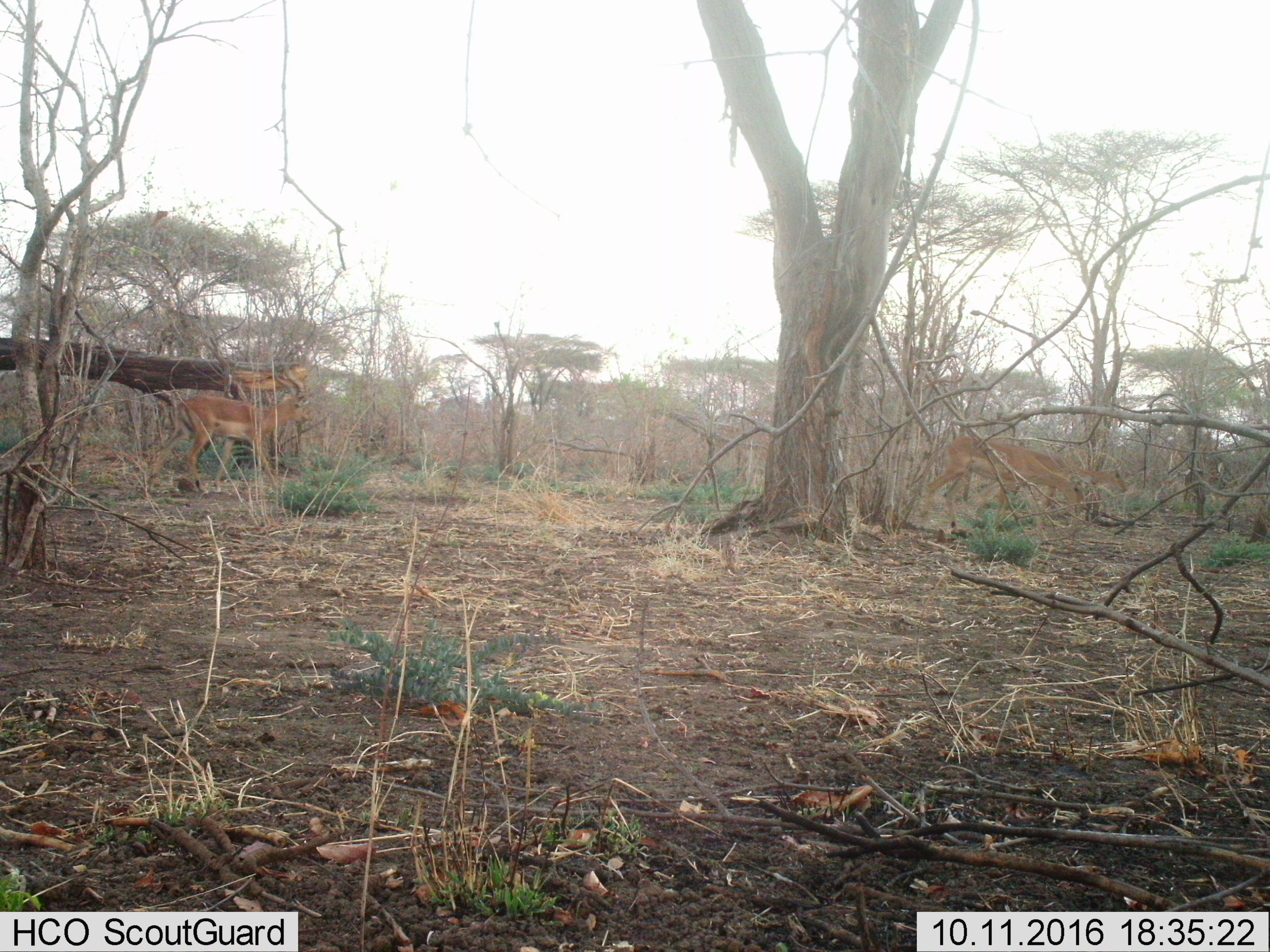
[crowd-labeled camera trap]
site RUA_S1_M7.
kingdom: Animalia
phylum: Chordata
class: Mammalia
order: Artiodactyla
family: Bovidae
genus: Aepyceros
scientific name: Aepyceros melampus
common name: impala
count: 3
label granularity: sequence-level